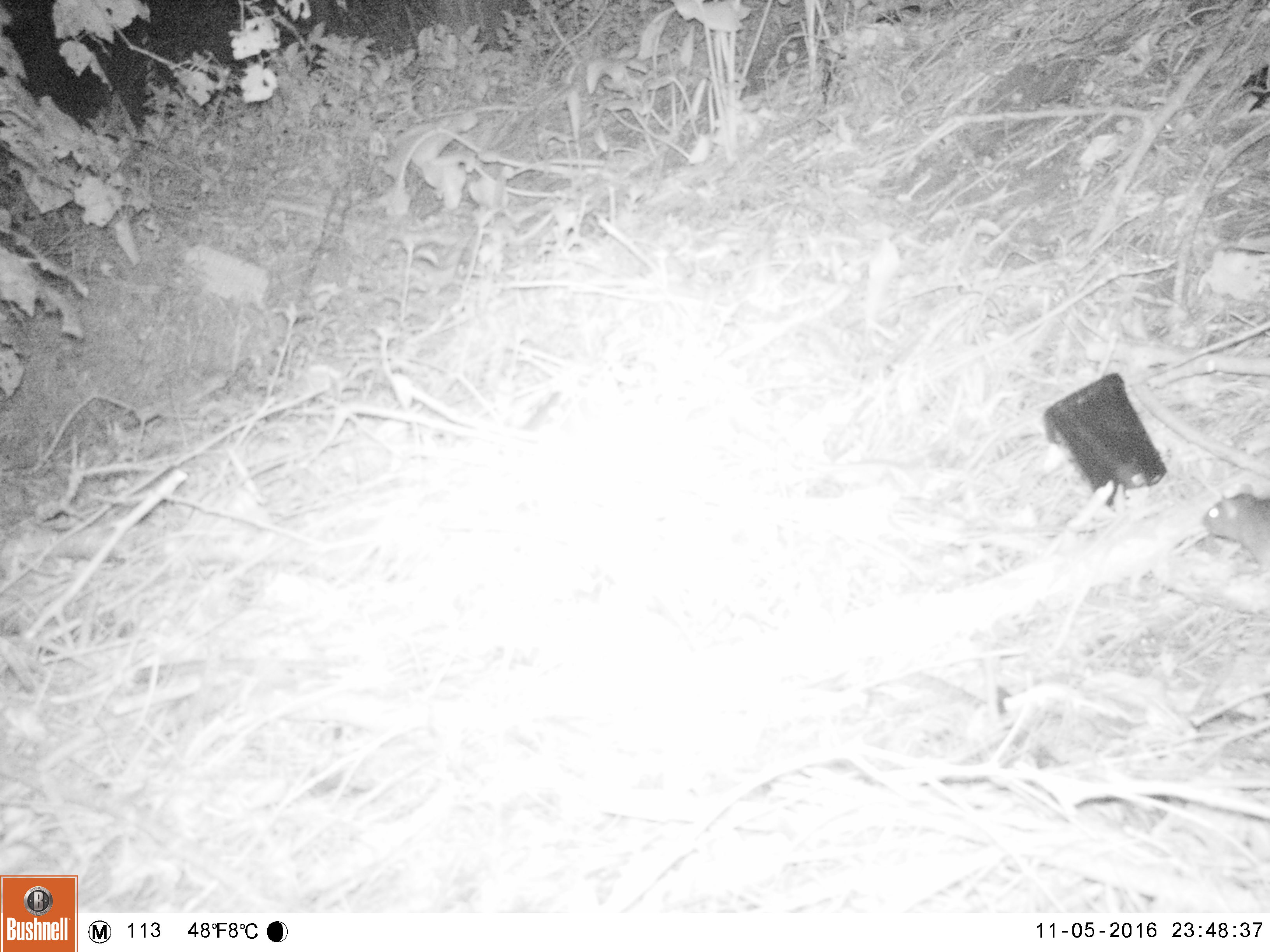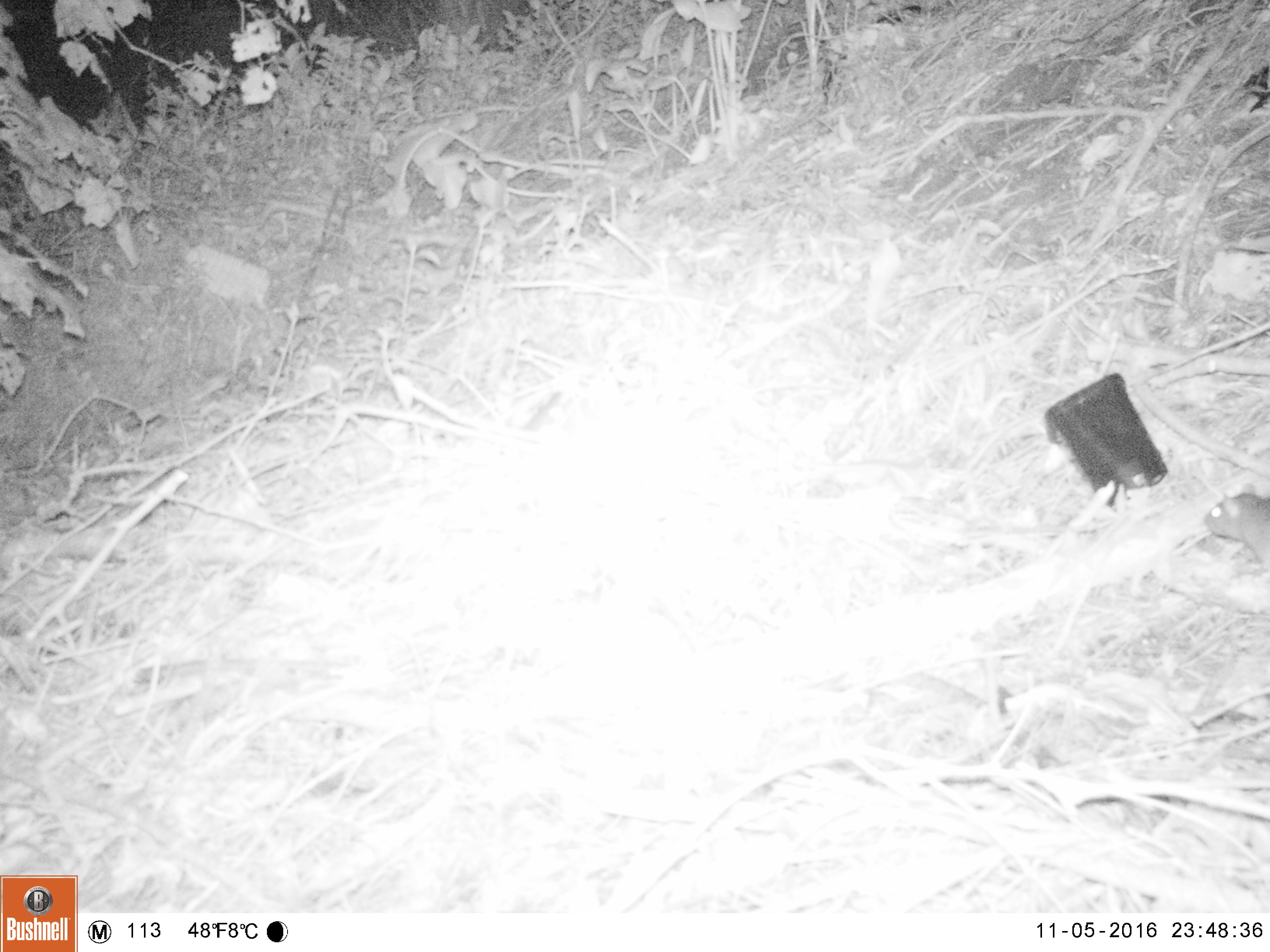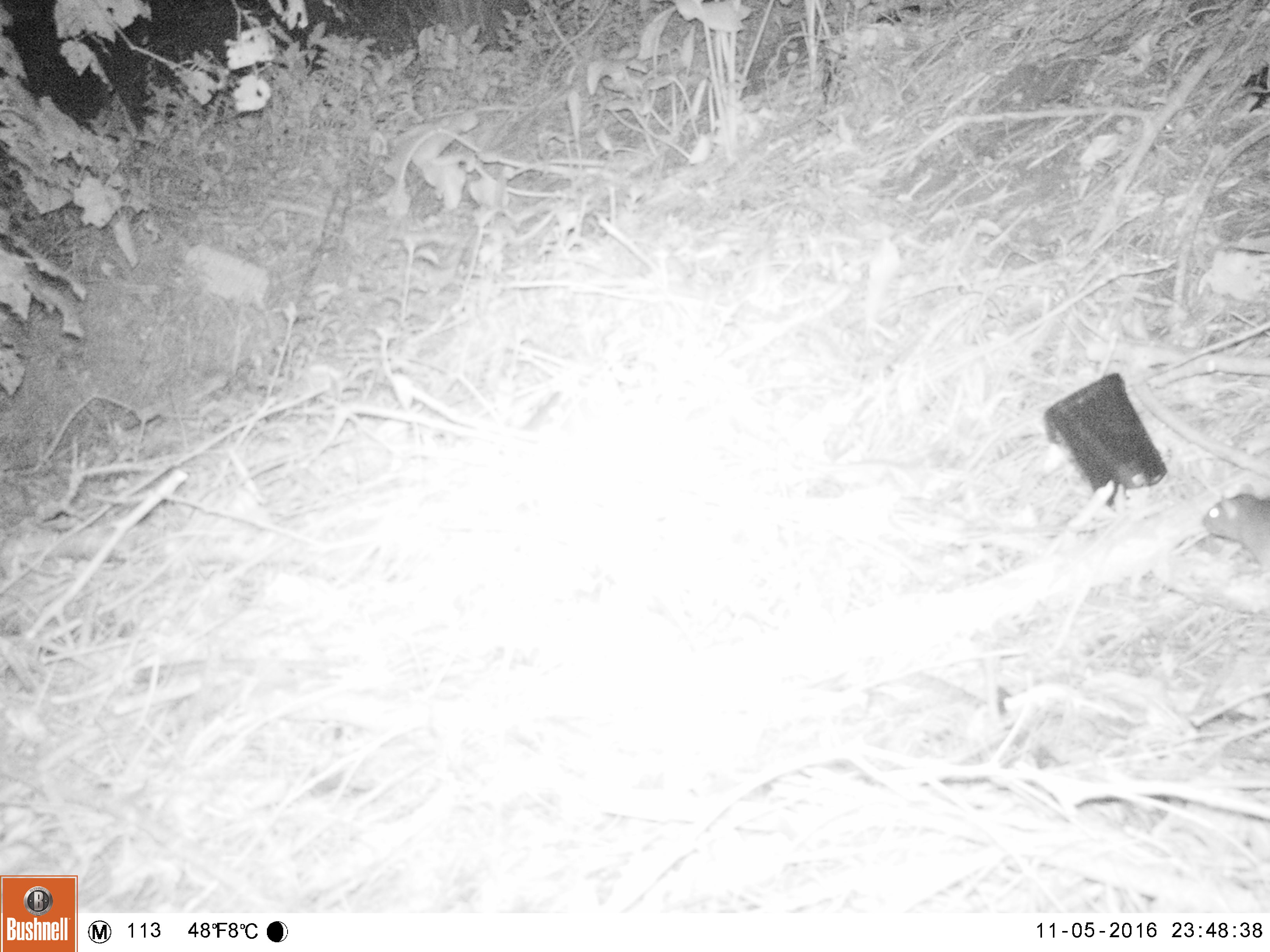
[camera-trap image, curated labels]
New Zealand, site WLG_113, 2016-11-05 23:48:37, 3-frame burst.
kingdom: Animalia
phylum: Chordata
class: Mammalia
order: Rodentia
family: Muridae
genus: Rattus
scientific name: Rattus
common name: rat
Rat (Rattus).